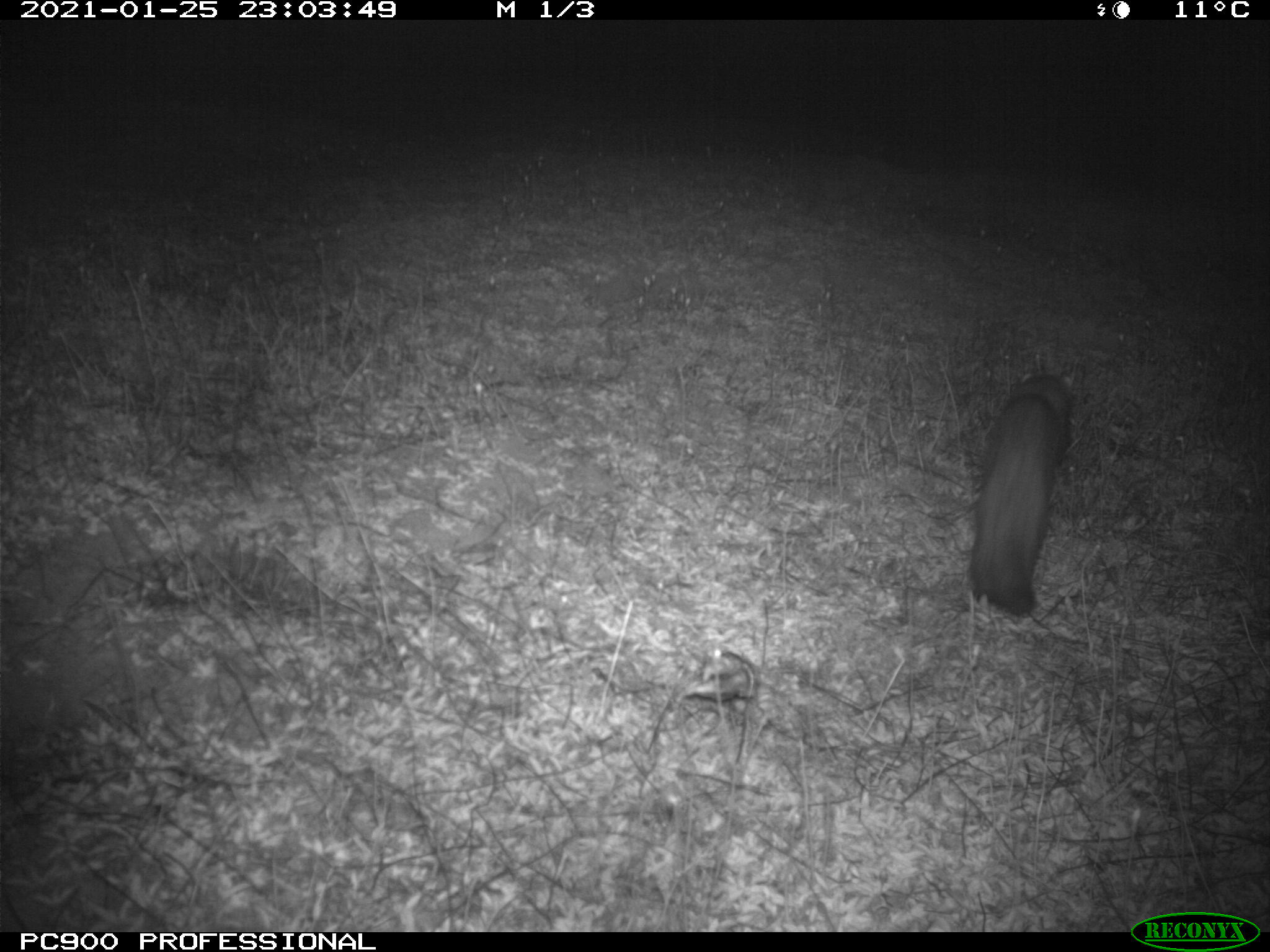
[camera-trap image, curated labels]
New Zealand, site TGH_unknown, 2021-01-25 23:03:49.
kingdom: Animalia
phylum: Chordata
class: Mammalia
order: Carnivora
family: Mustelidae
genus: Mustela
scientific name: Mustela furo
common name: ferret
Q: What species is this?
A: Ferret (Mustela furo).